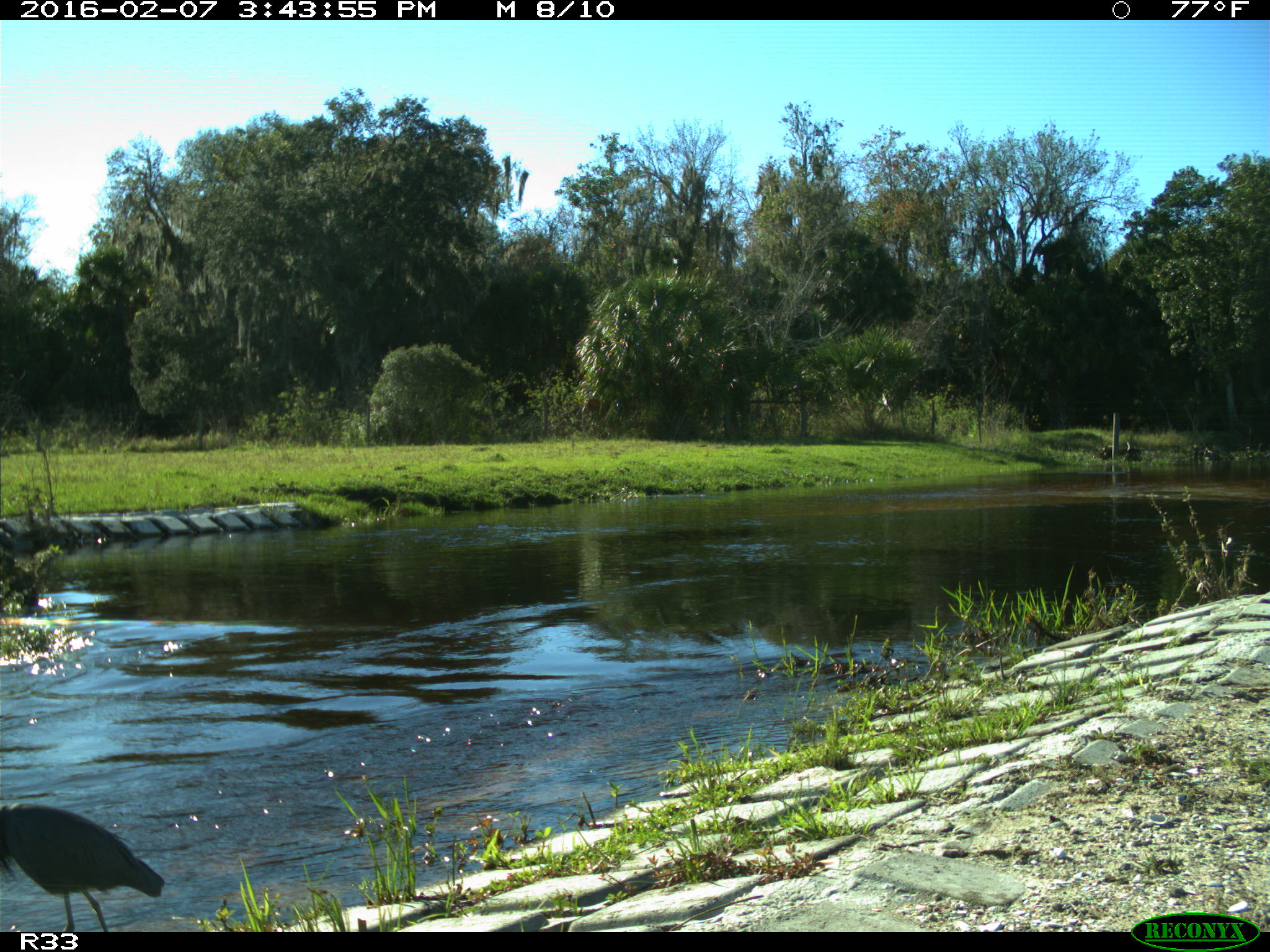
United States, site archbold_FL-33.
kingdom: Animalia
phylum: Chordata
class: Aves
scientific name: Aves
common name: birds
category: unidentified bird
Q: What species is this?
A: Unidentified bird (birds) (Aves).